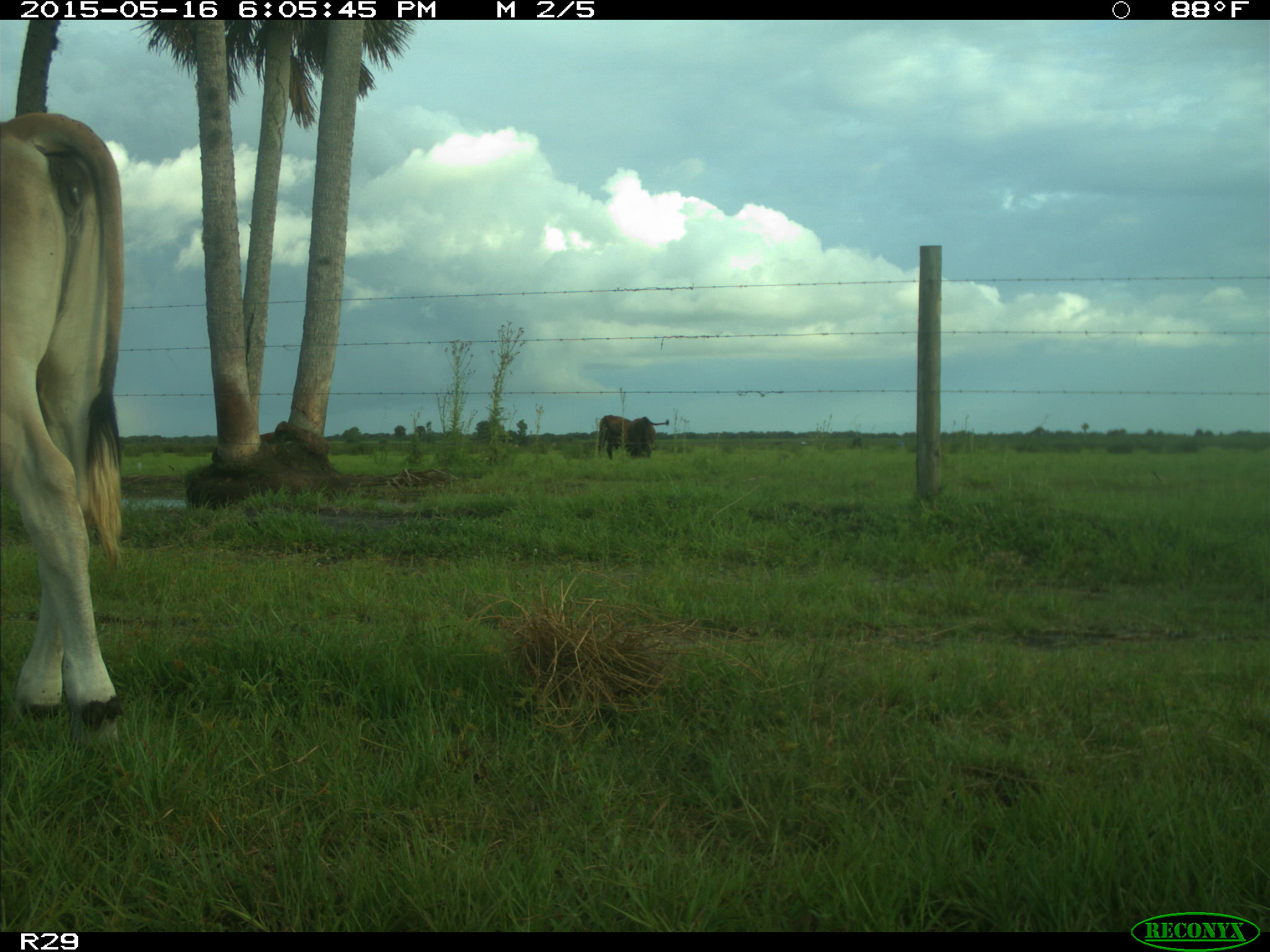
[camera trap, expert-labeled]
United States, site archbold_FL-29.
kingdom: Animalia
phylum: Chordata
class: Mammalia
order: Artiodactyla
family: Bovidae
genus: Bos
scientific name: Bos taurus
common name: domestic cow